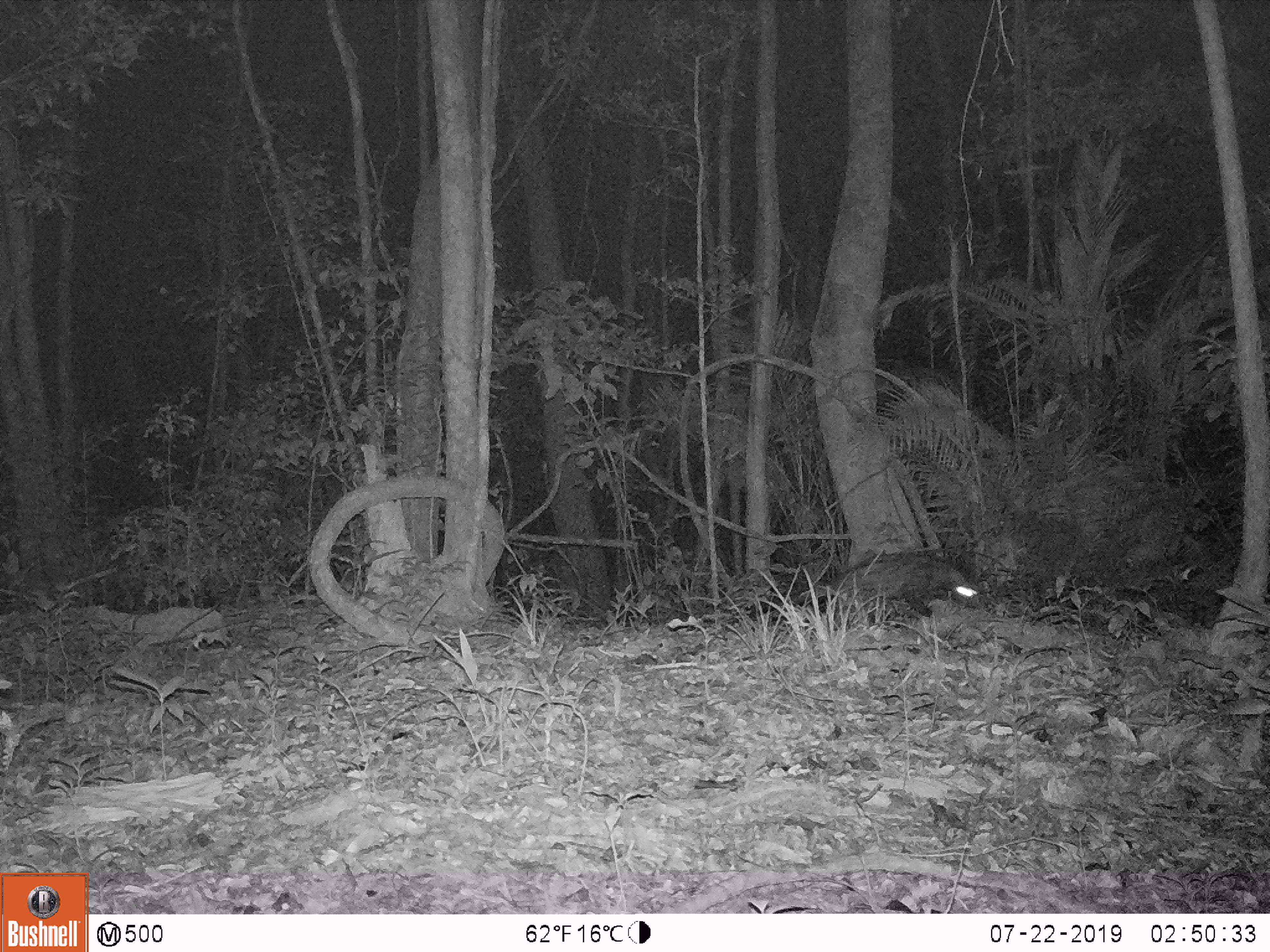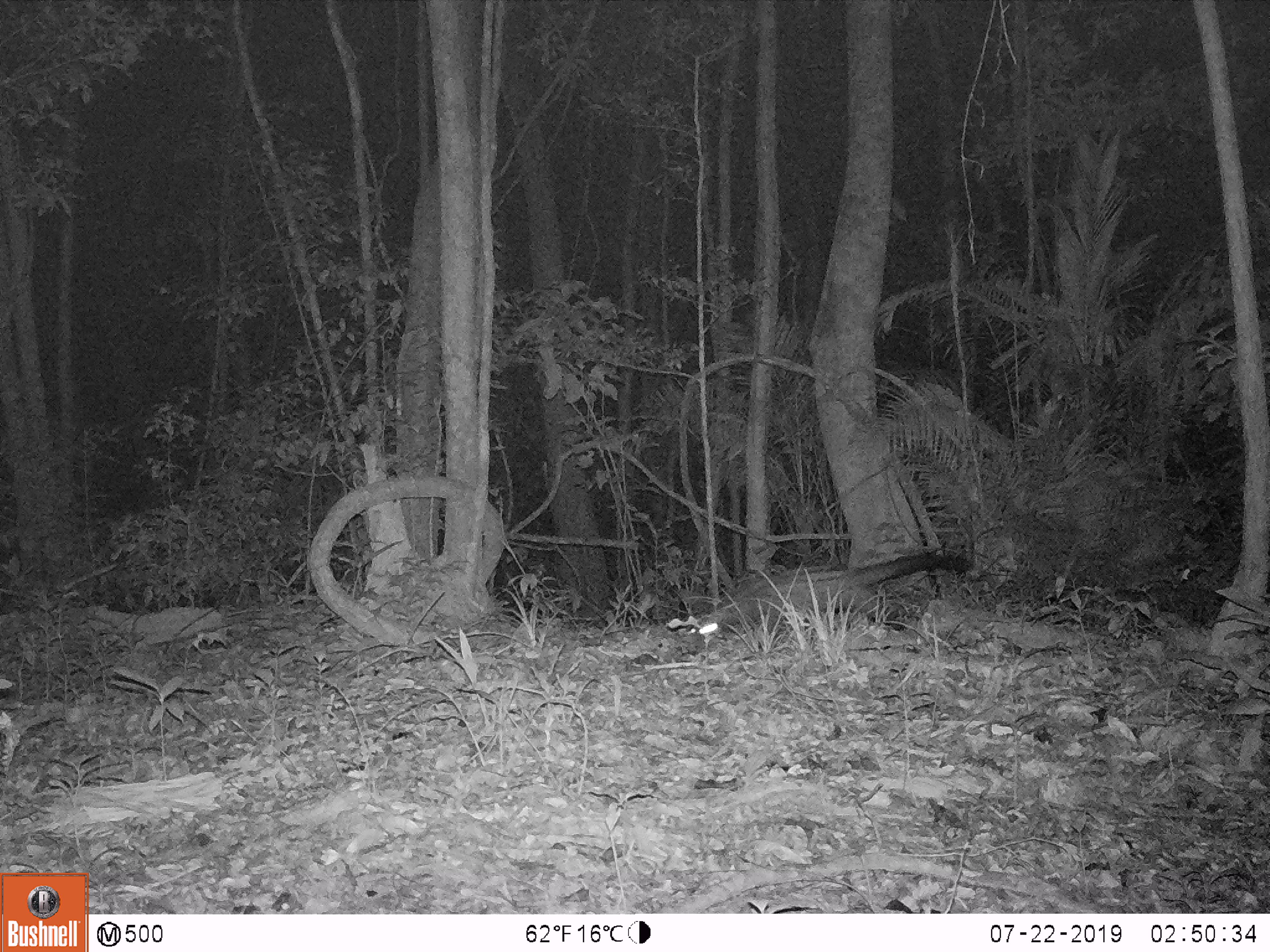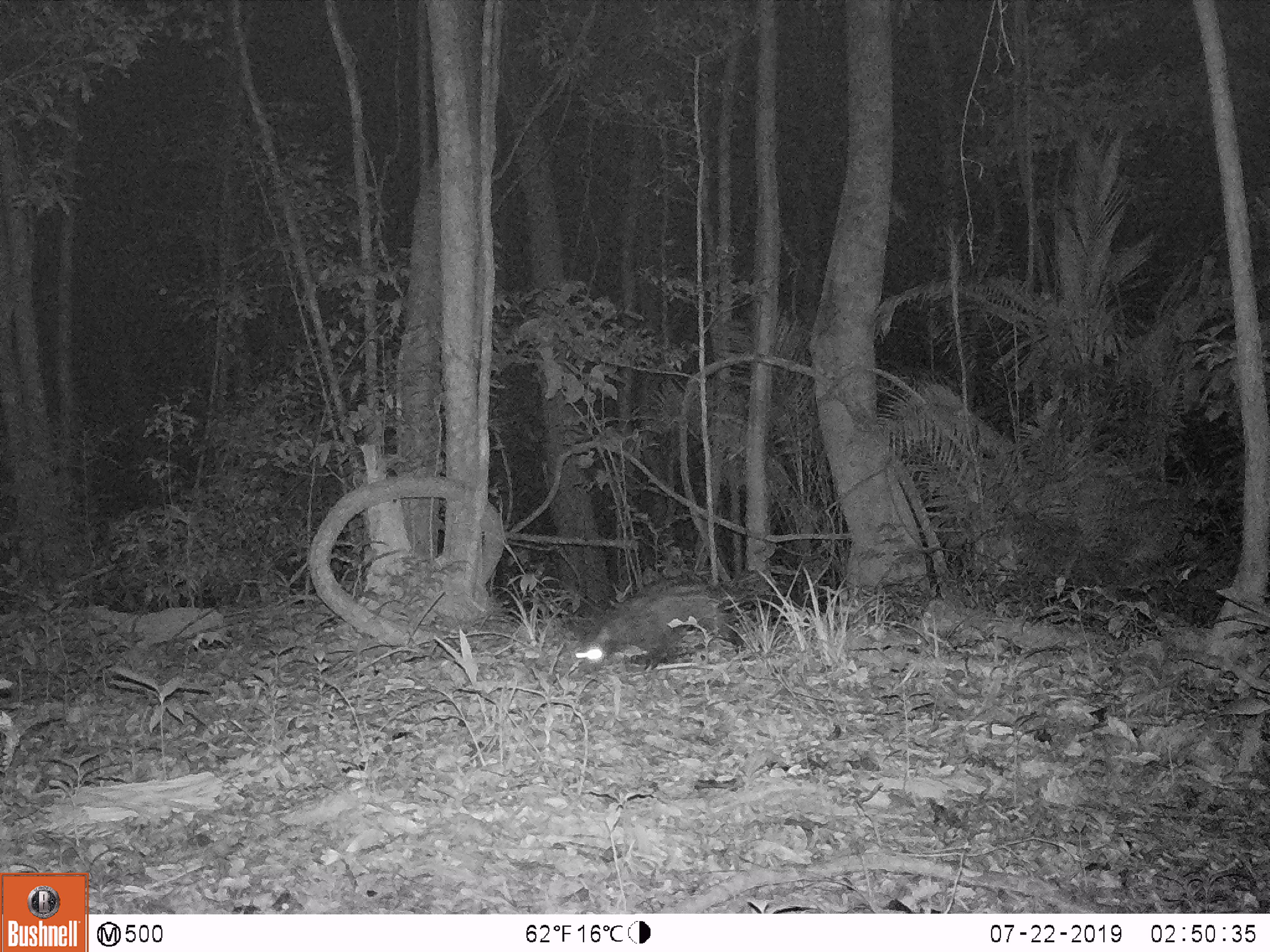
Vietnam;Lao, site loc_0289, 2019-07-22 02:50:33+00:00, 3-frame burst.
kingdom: Animalia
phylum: Chordata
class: Mammalia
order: Carnivora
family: Viverridae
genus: Paradoxurus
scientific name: Paradoxurus hermaphroditus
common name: common palm civet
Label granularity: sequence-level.